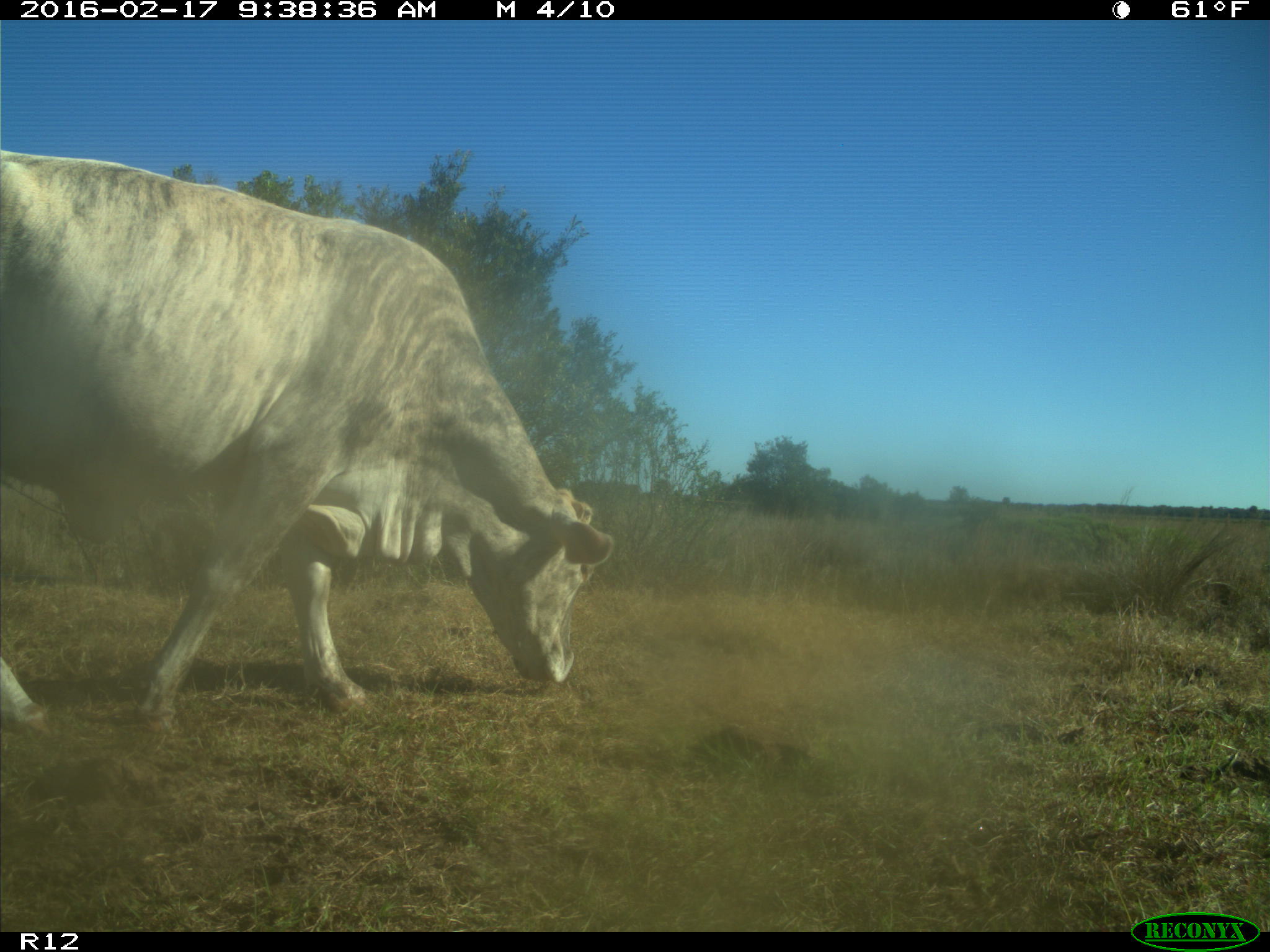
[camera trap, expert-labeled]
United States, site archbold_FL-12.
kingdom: Animalia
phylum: Chordata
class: Mammalia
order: Artiodactyla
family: Bovidae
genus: Bos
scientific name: Bos taurus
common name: domestic cow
Bos taurus (domestic cow).